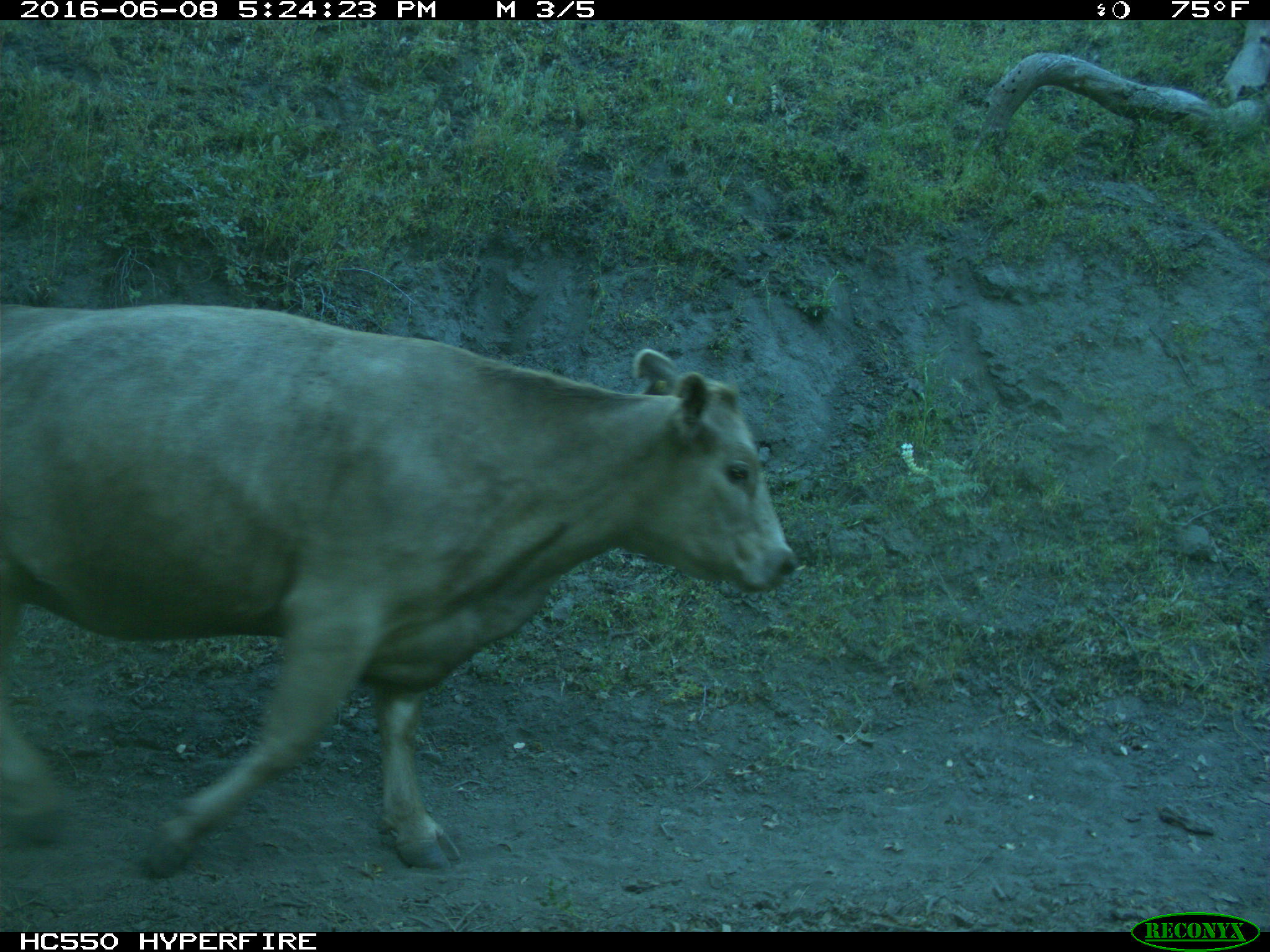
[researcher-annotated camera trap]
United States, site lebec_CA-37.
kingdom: Animalia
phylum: Chordata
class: Mammalia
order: Artiodactyla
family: Bovidae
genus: Bos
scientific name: Bos taurus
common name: domestic cow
Bos taurus (domestic cow).